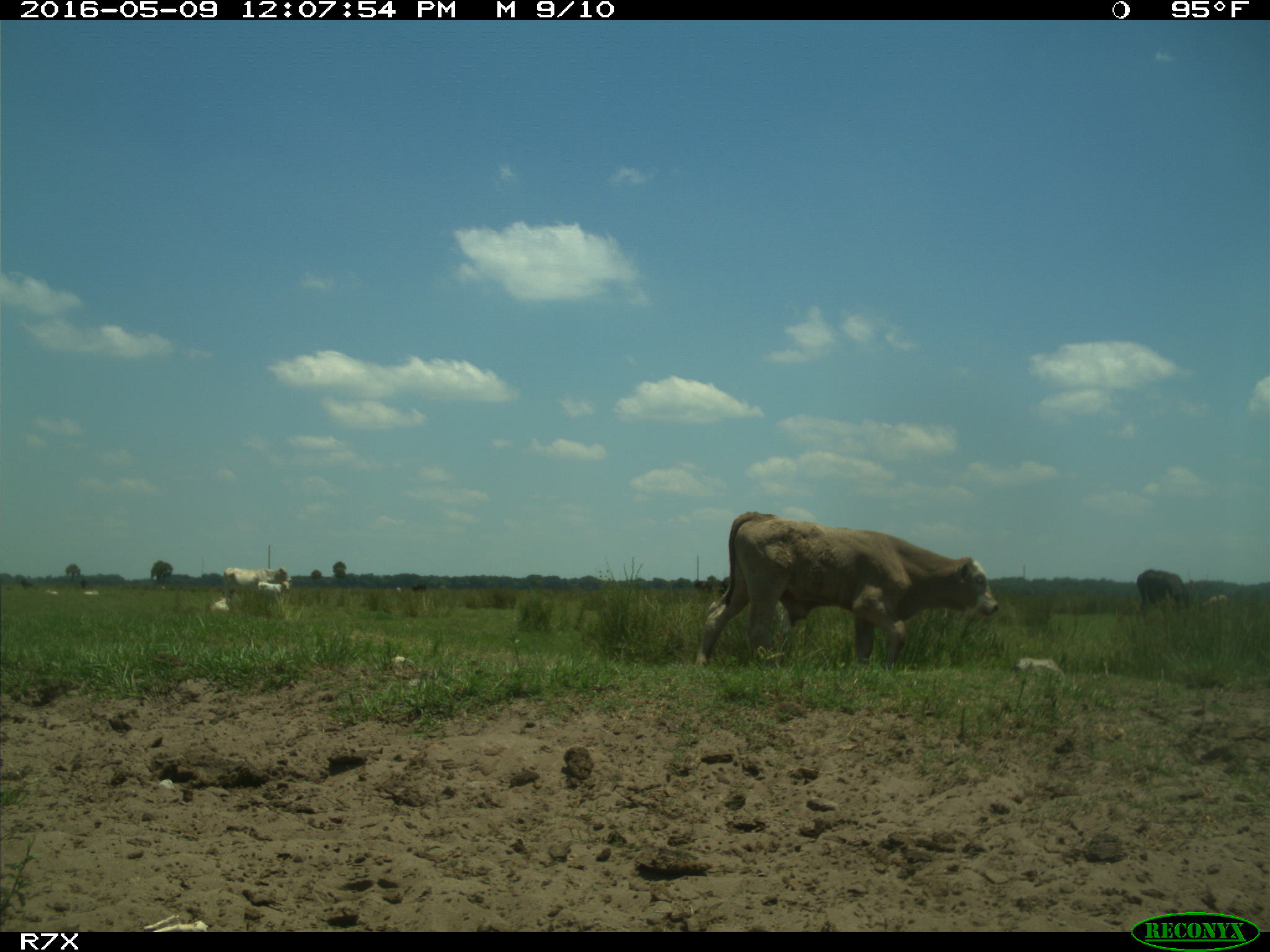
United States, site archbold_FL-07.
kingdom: Animalia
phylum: Chordata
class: Mammalia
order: Artiodactyla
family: Bovidae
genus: Bos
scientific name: Bos taurus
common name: domestic cow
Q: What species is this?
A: Bos taurus (domestic cow).